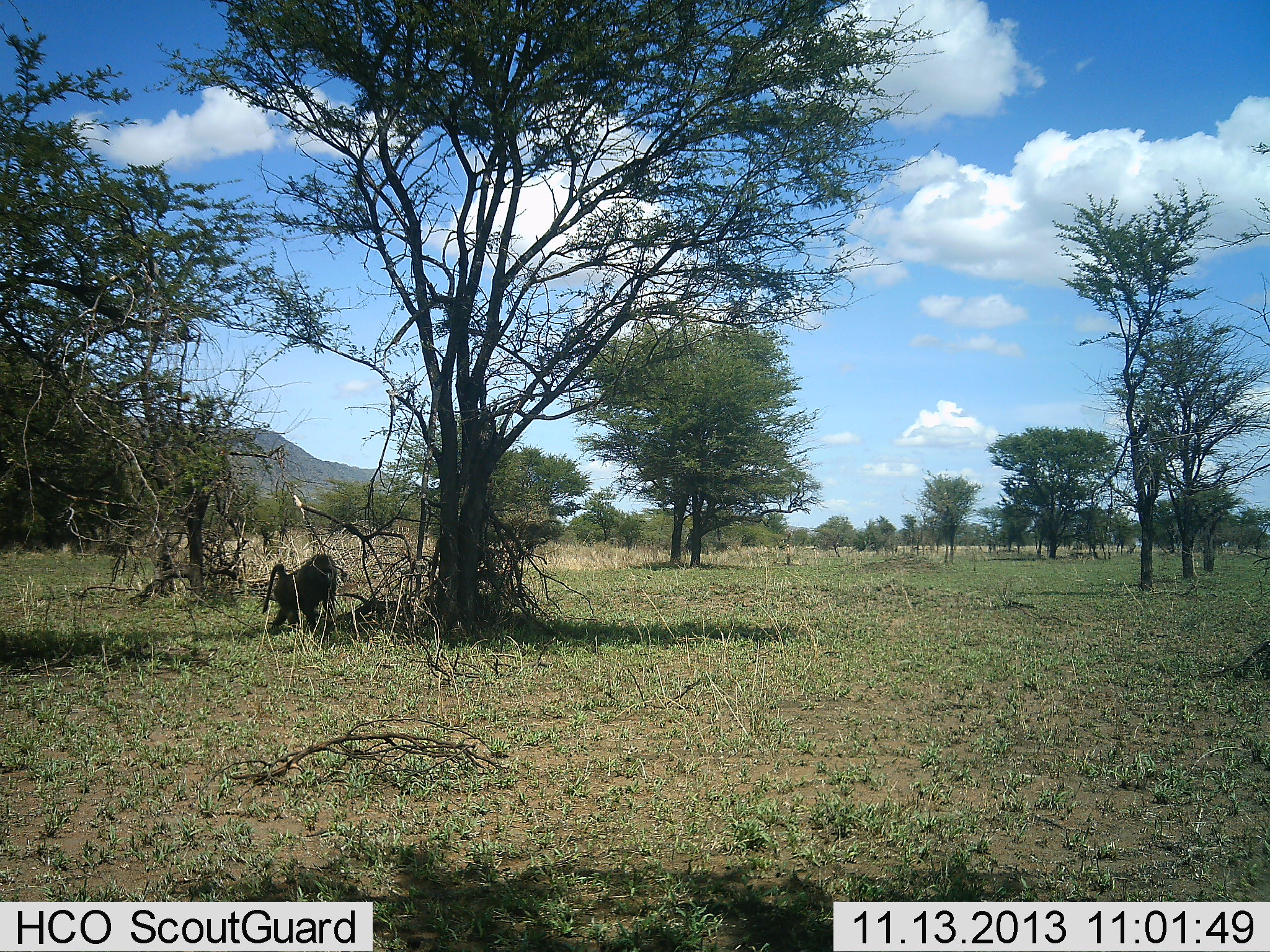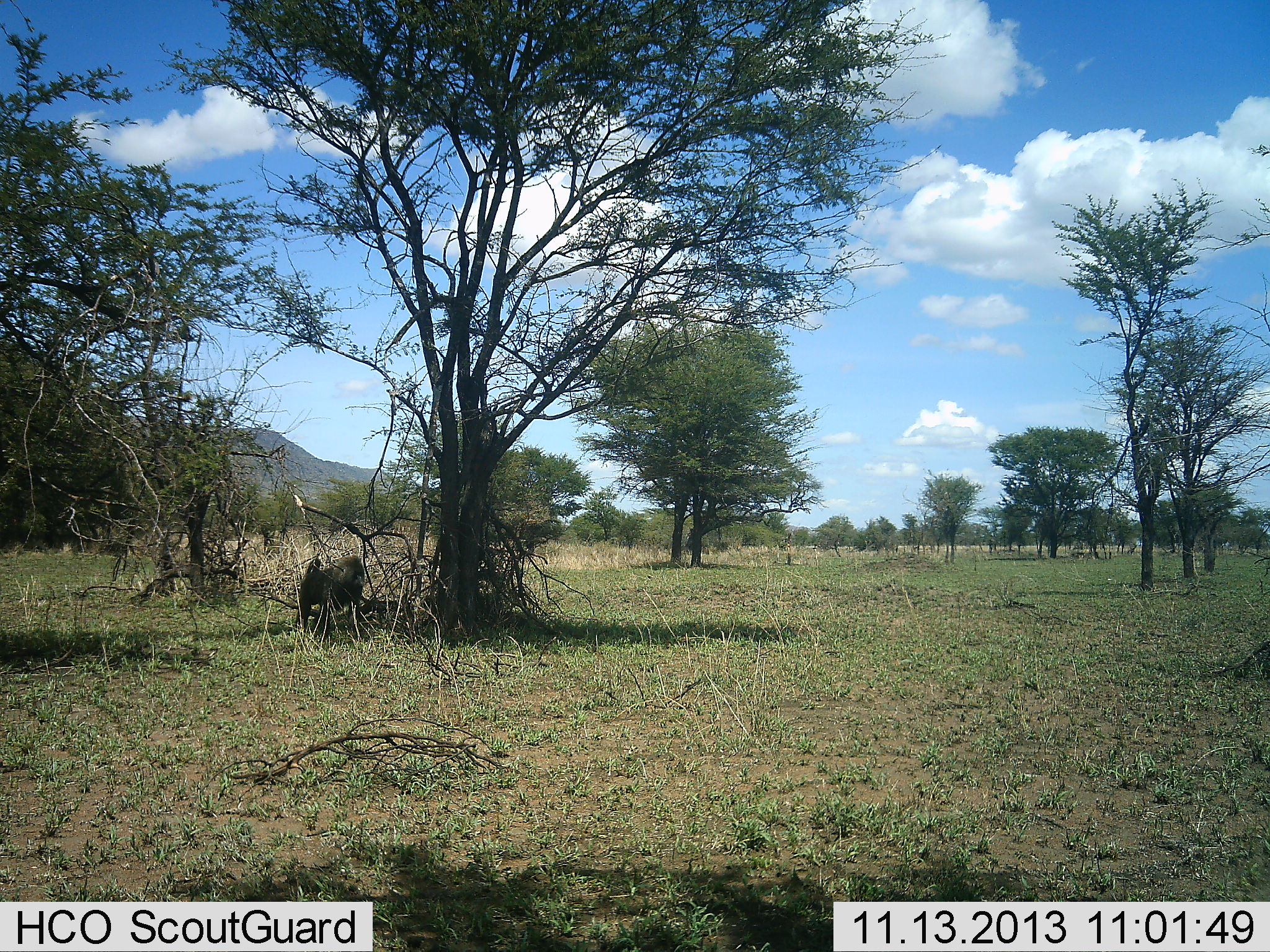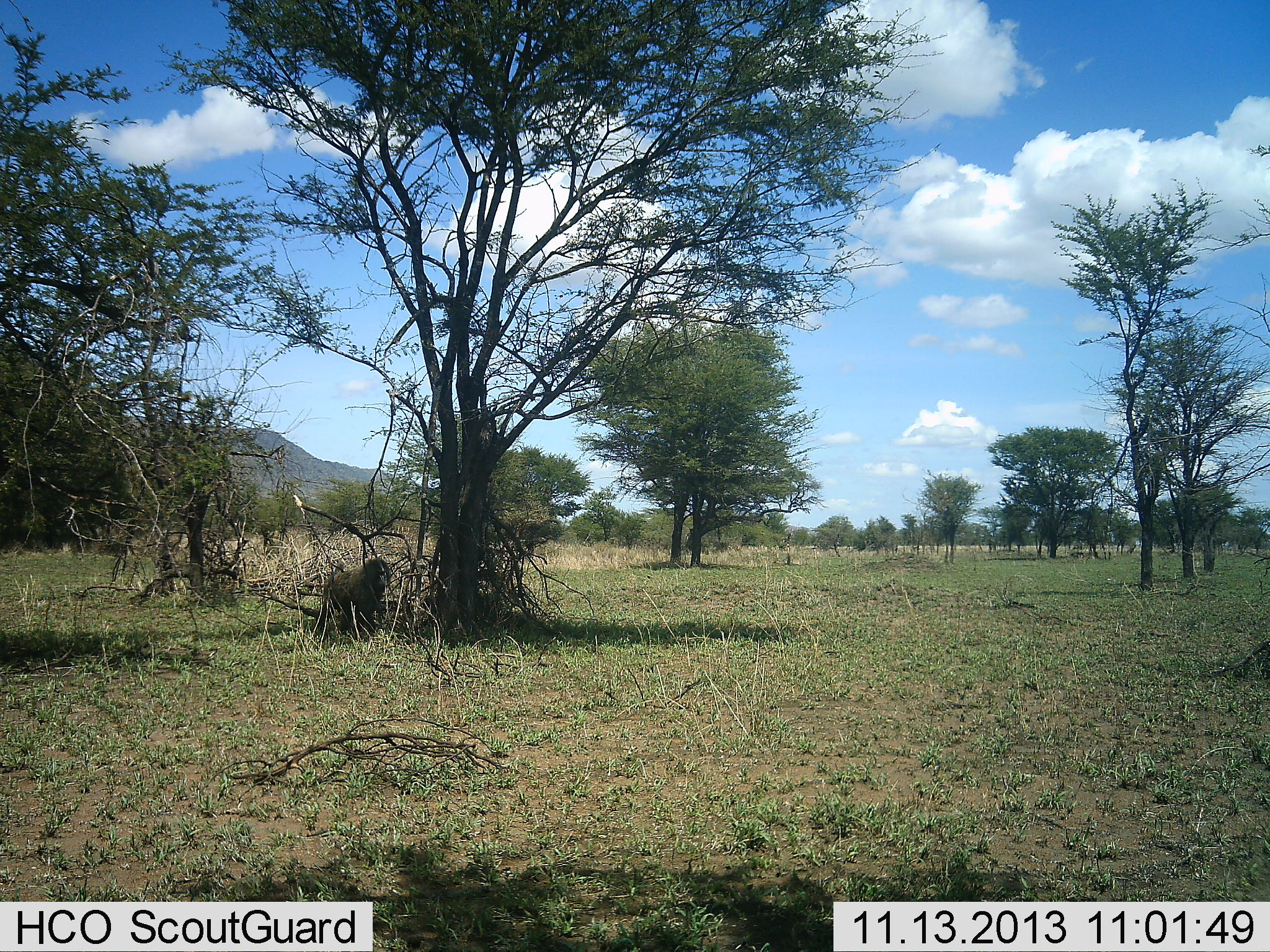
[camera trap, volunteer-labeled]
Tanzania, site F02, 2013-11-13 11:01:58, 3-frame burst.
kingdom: Animalia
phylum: Chordata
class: Mammalia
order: Primates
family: Cercopithecidae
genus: Papio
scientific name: Papio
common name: baboon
Baboon (Papio), count 1. Behavior (volunteer vote fractions): standing 10%, resting 0%, moving 90%, interacting 0%. Young present (vote fraction): 0%. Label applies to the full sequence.